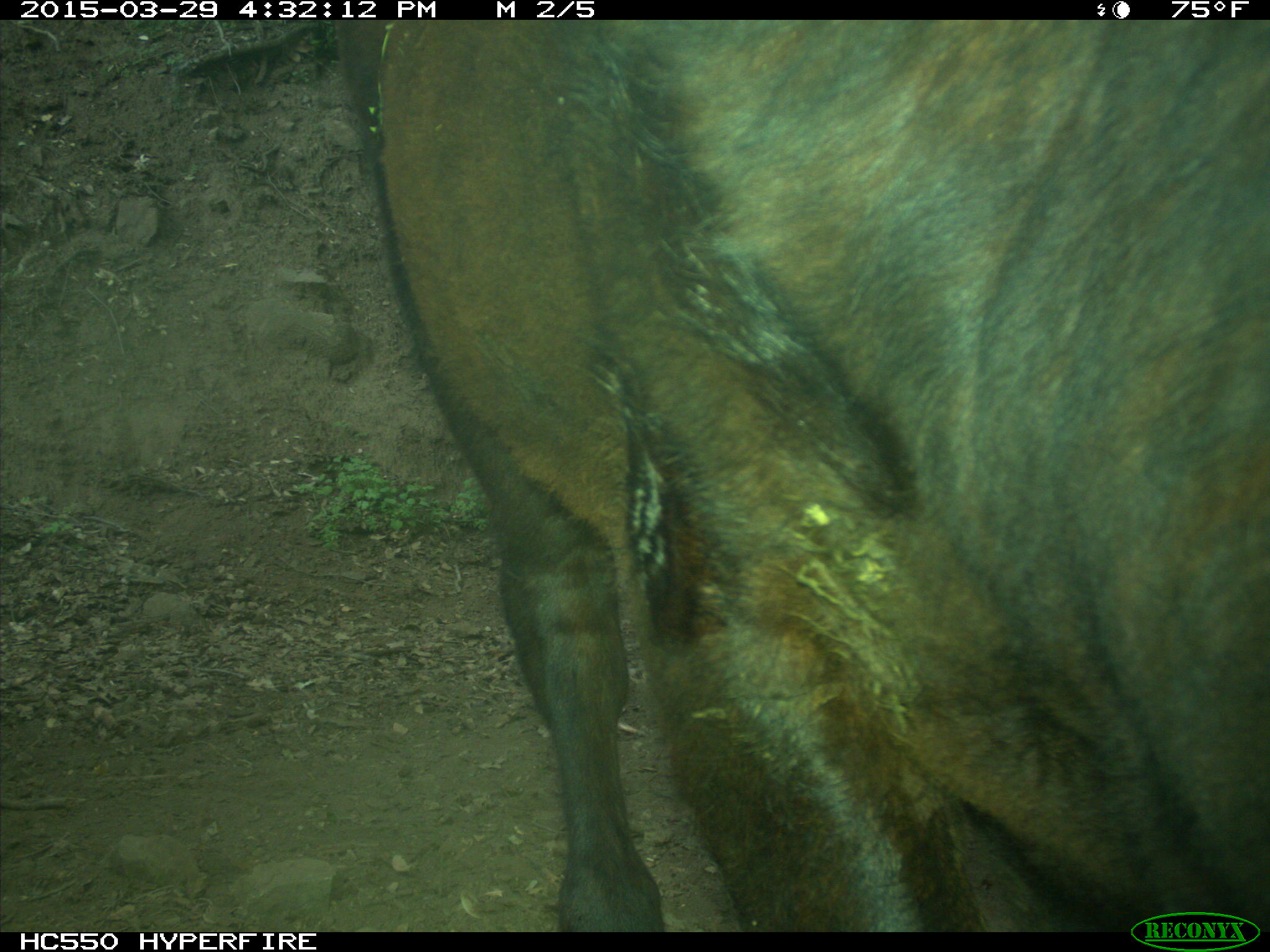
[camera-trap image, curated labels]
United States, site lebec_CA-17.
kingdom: Animalia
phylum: Chordata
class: Mammalia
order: Artiodactyla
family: Bovidae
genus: Bos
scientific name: Bos taurus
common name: domestic cow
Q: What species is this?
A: Bos taurus (domestic cow).